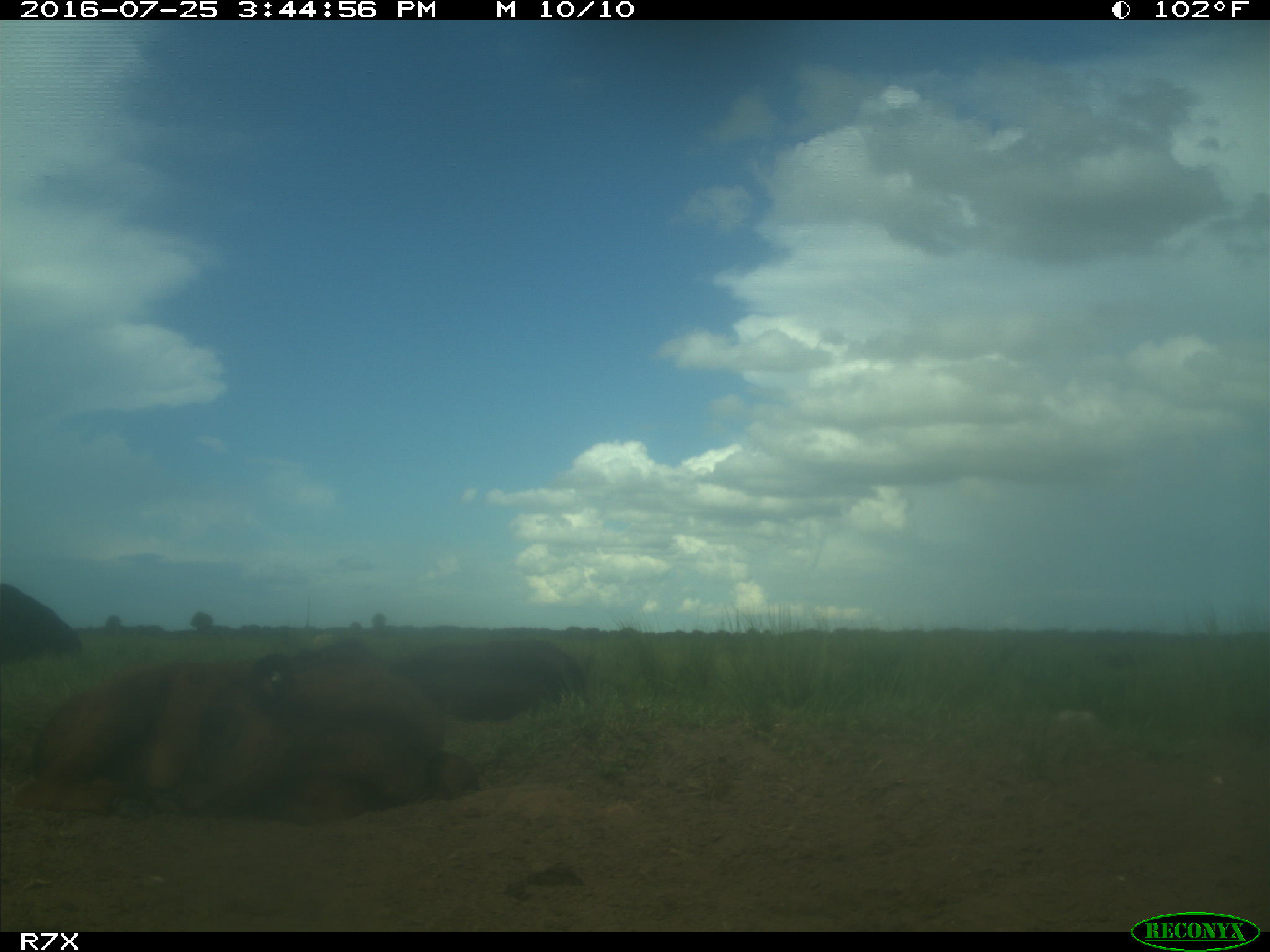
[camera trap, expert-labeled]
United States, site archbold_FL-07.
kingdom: Animalia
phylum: Chordata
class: Mammalia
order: Artiodactyla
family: Bovidae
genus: Bos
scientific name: Bos taurus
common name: domestic cow